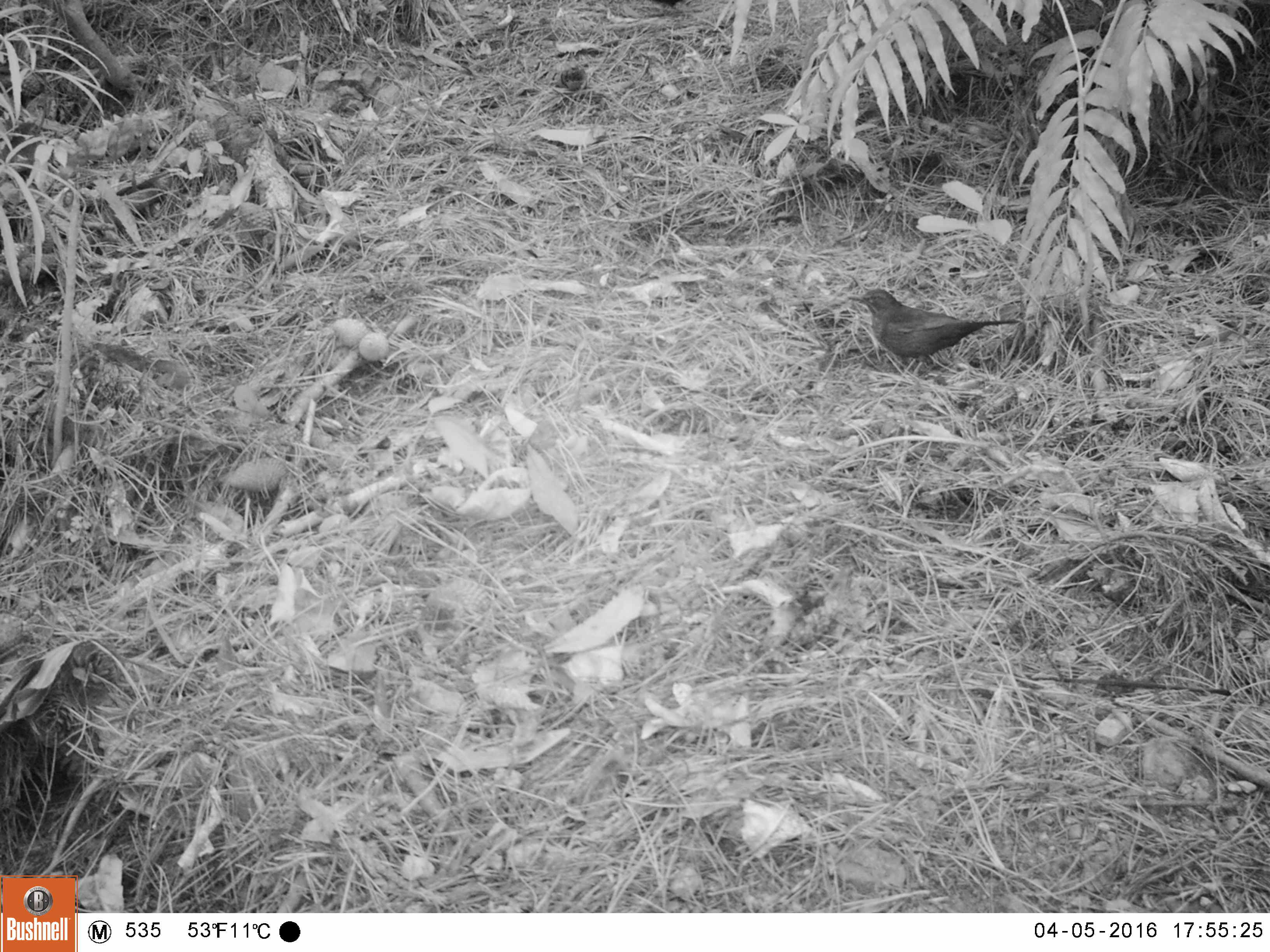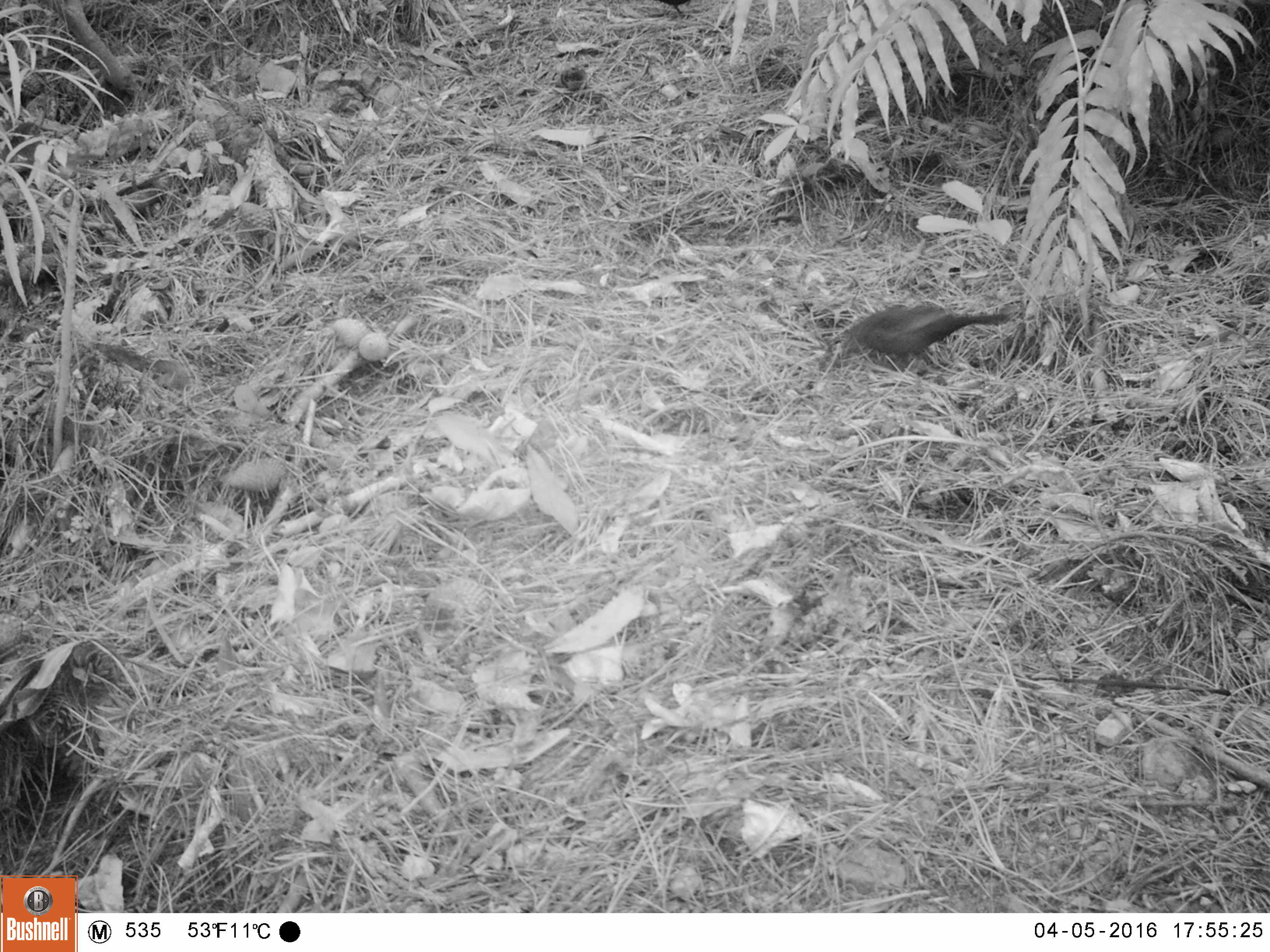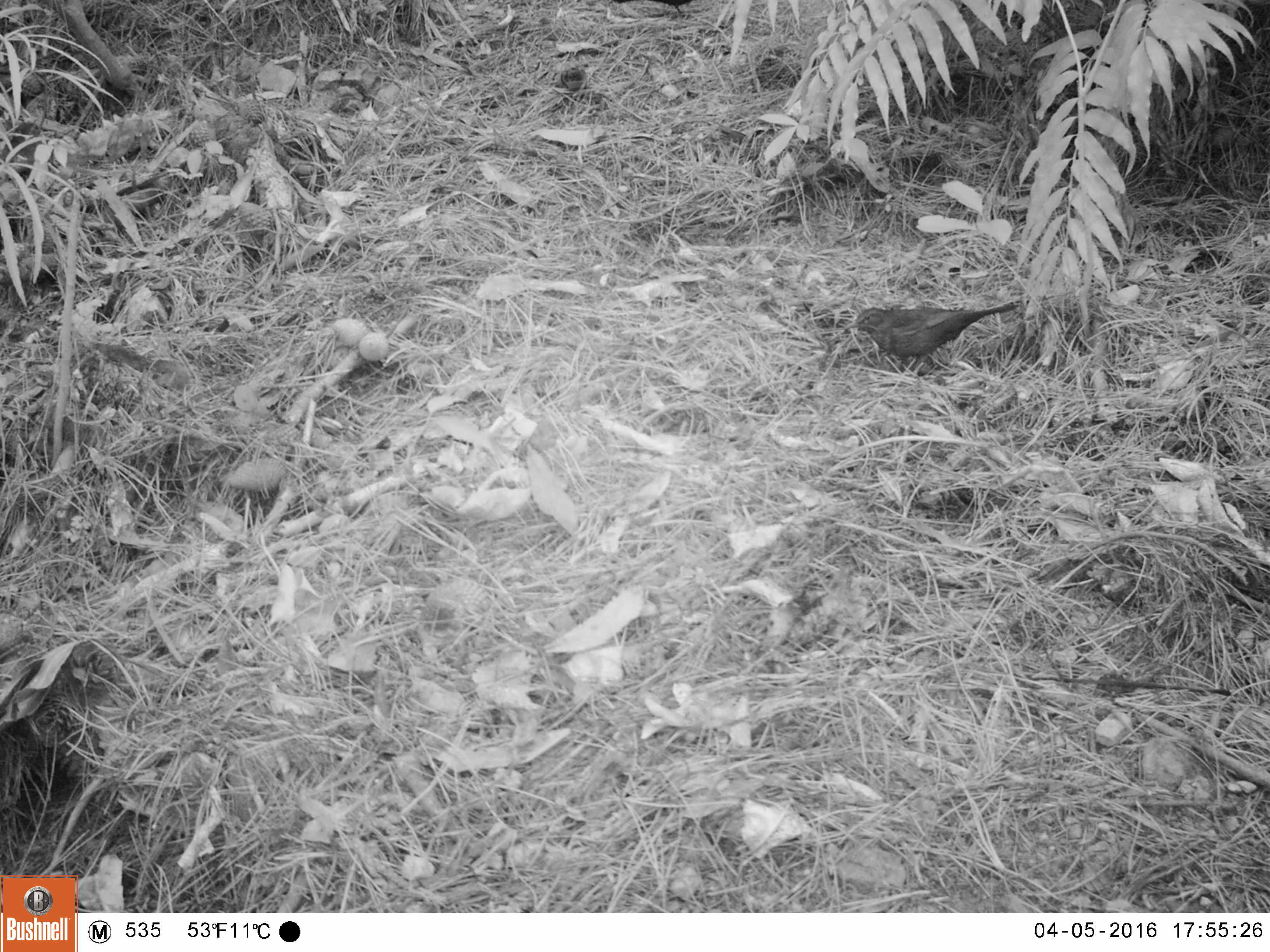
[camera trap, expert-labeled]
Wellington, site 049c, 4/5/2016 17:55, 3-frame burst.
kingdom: Animalia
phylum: Chordata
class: Aves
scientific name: Aves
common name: bird